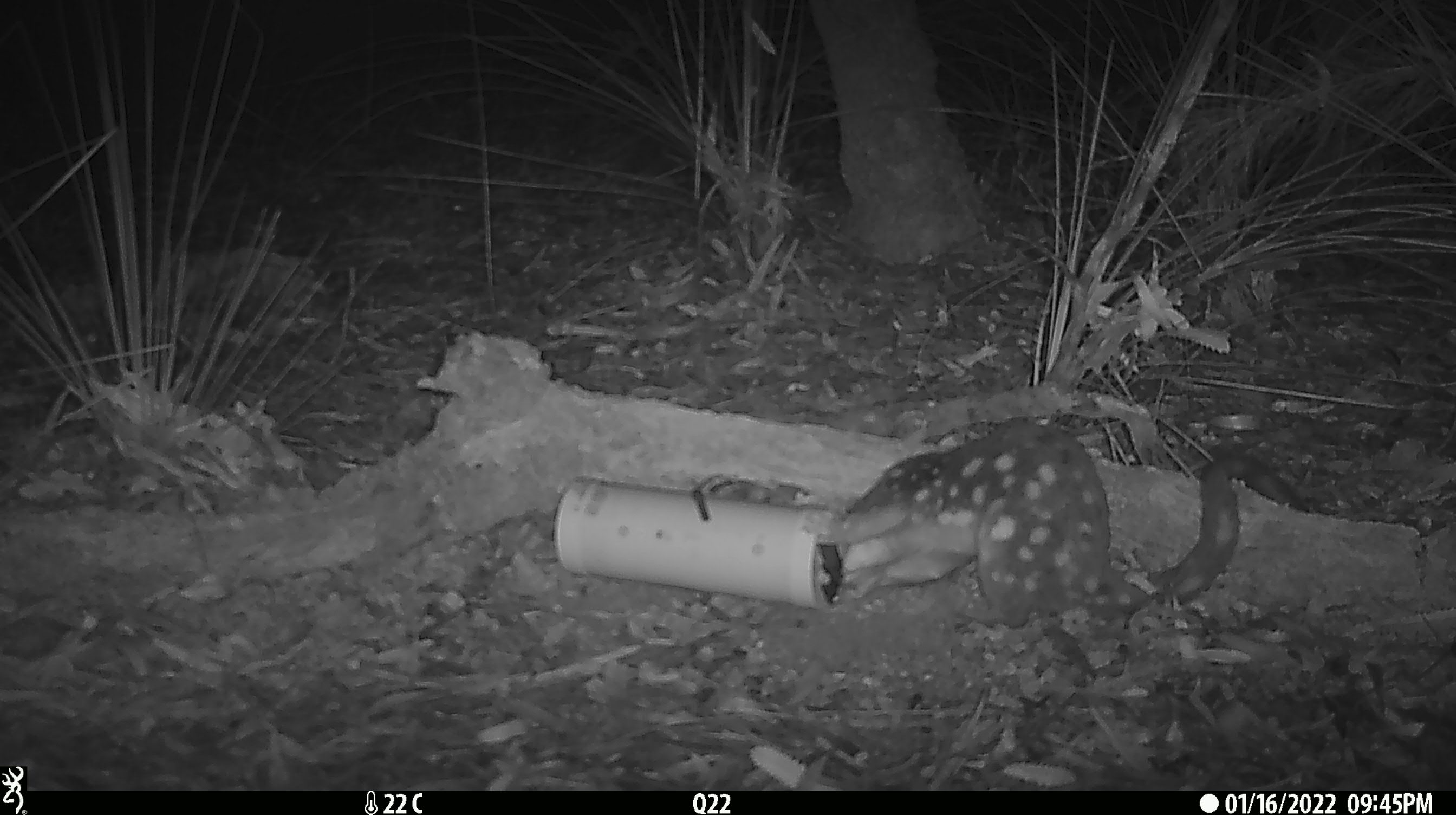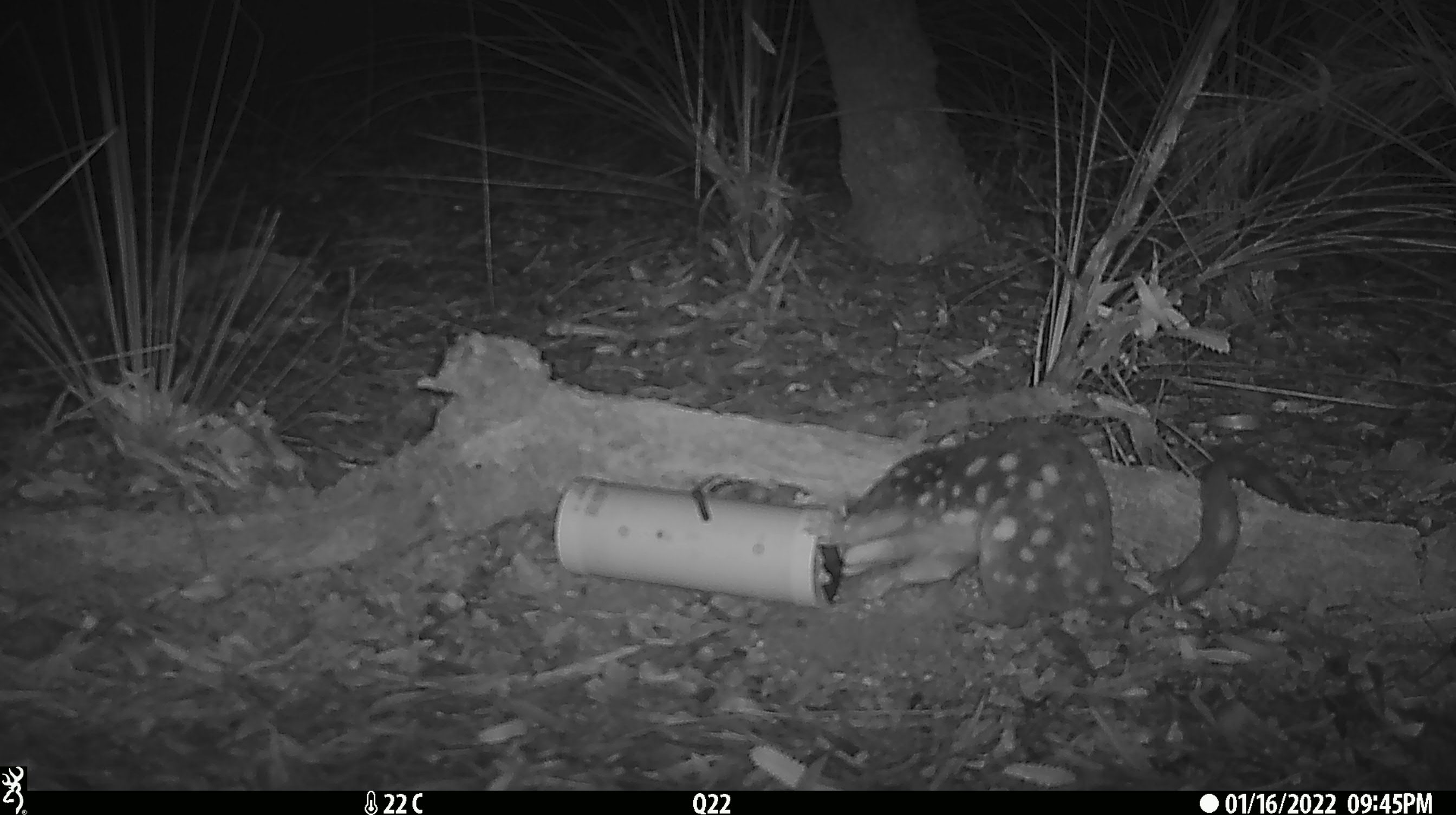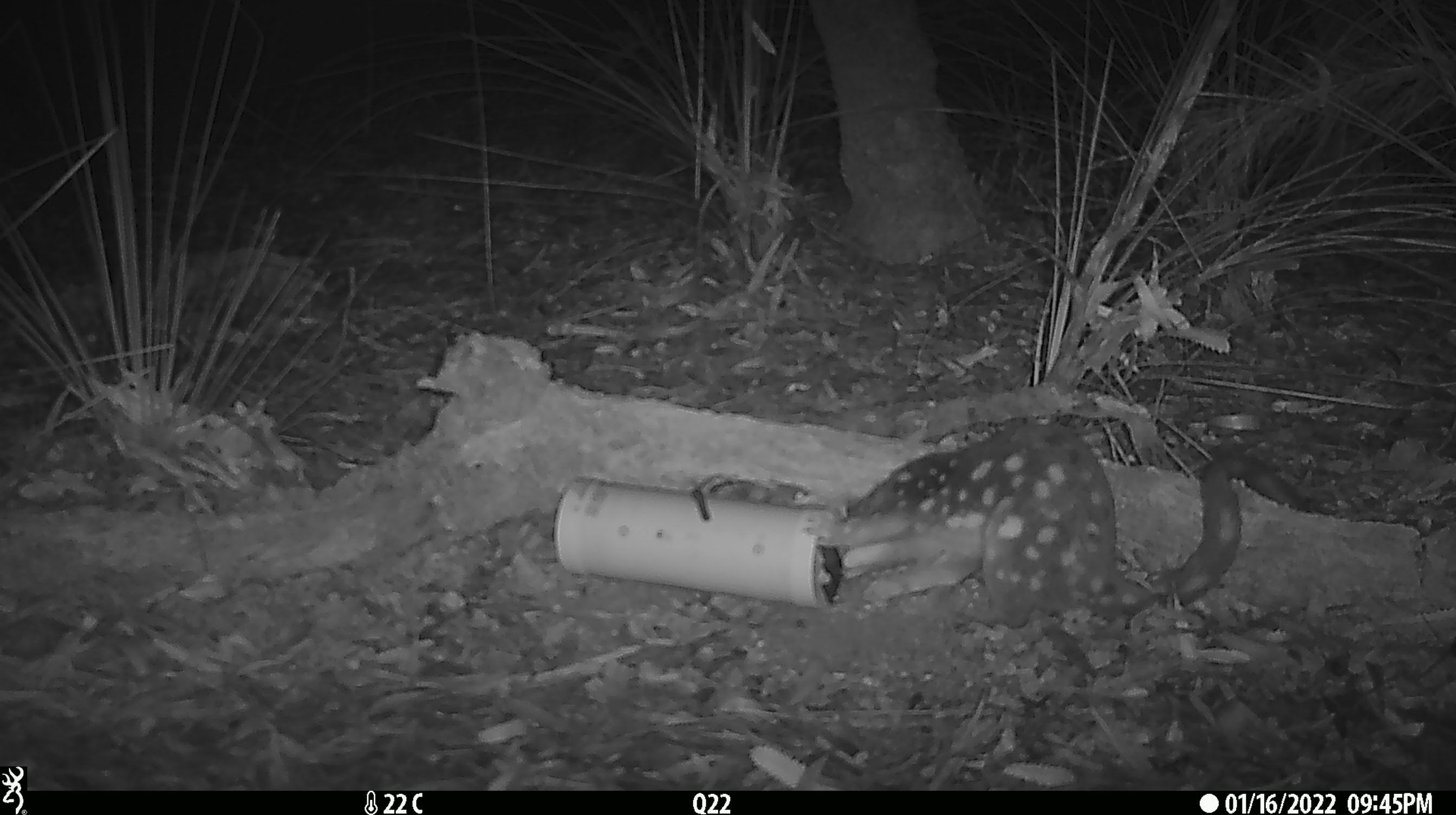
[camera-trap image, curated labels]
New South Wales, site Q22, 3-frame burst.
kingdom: Animalia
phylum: Chordata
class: Mammalia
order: Dasyuromorphia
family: Dasyuridae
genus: Dasyurus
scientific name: Dasyurus maculatus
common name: spotted-tailed quoll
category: quoll